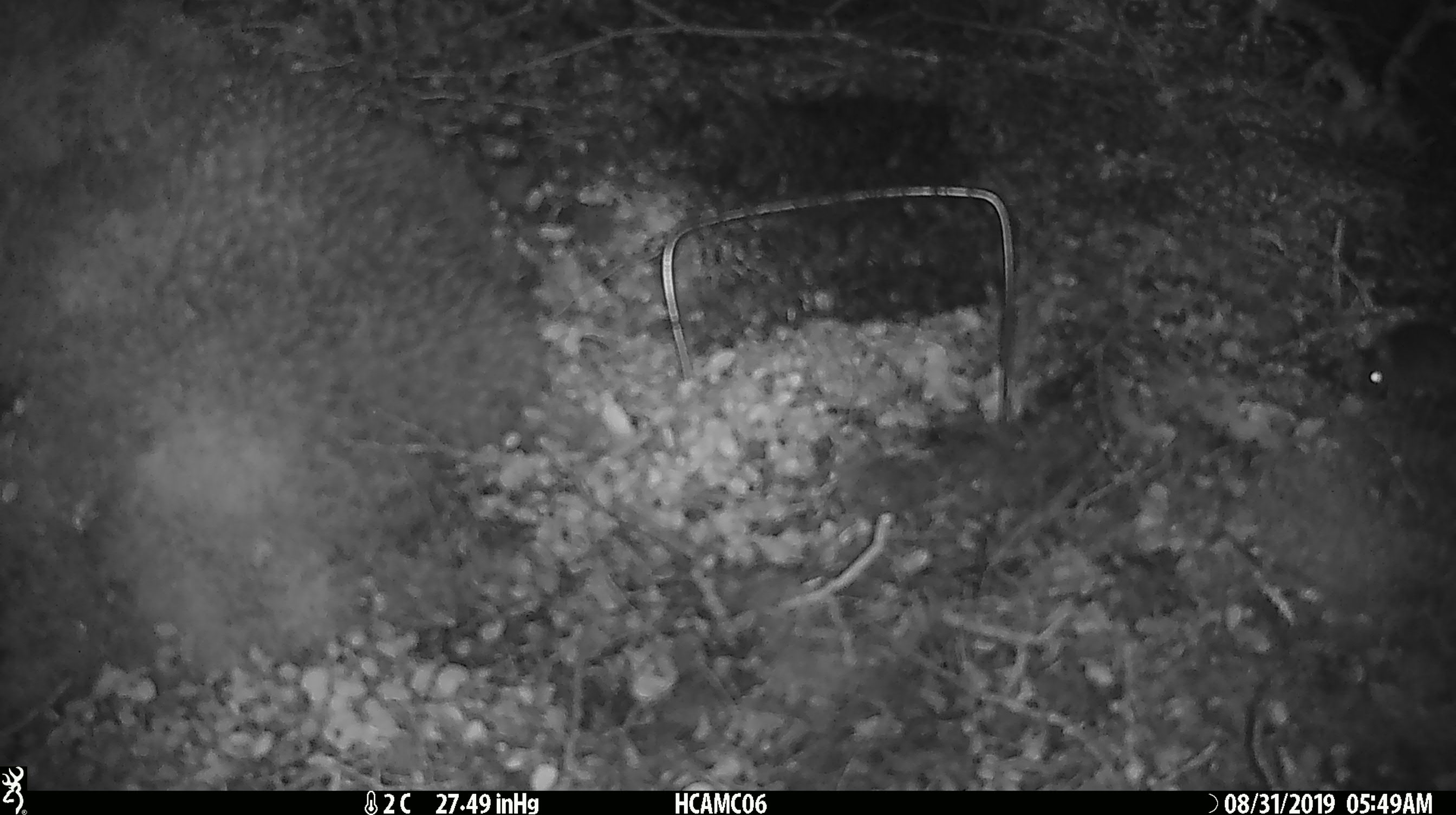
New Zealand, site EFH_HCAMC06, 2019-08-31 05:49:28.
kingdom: Animalia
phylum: Chordata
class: Mammalia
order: Rodentia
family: Muridae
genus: Mus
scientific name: Mus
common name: mouse